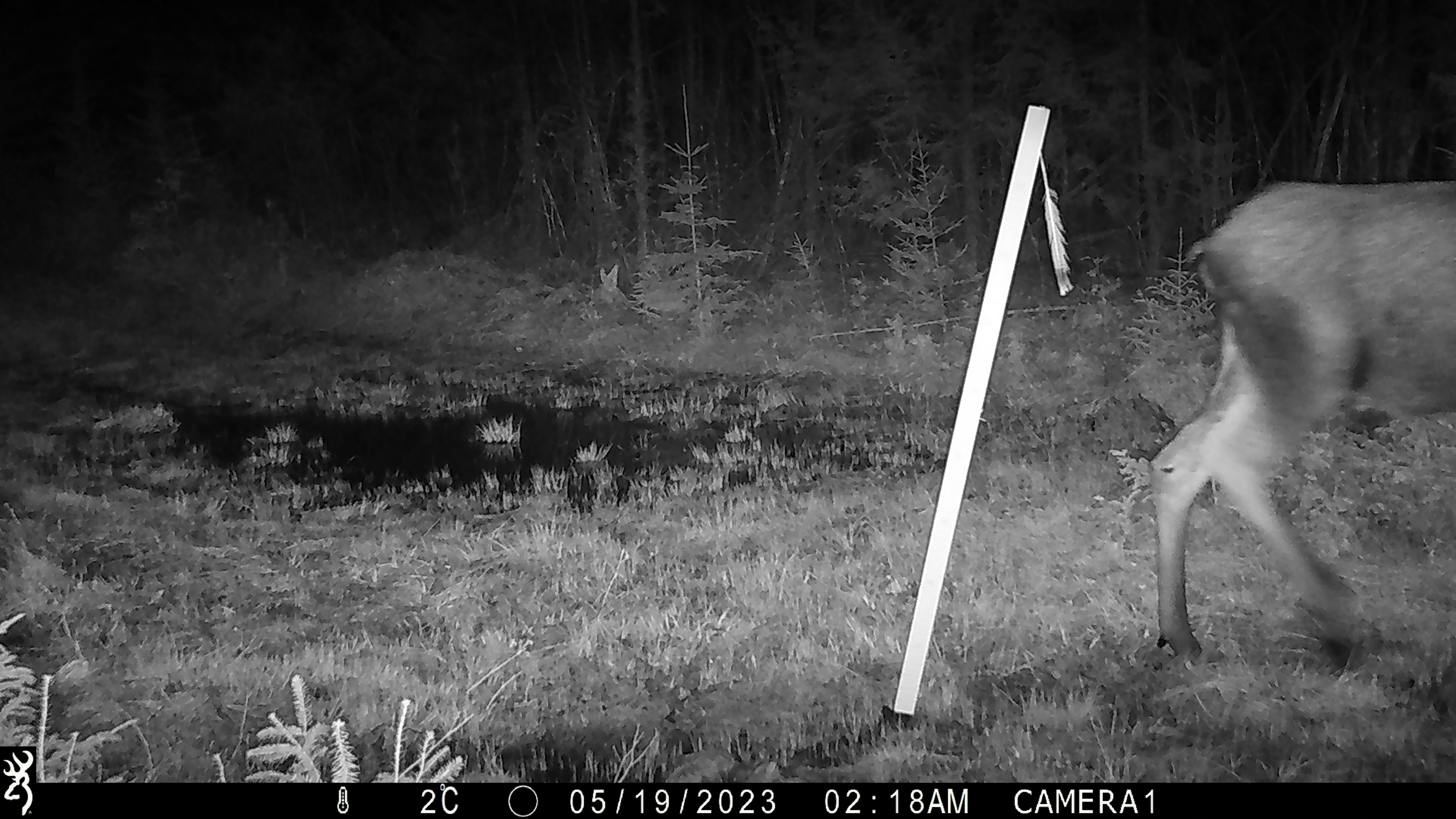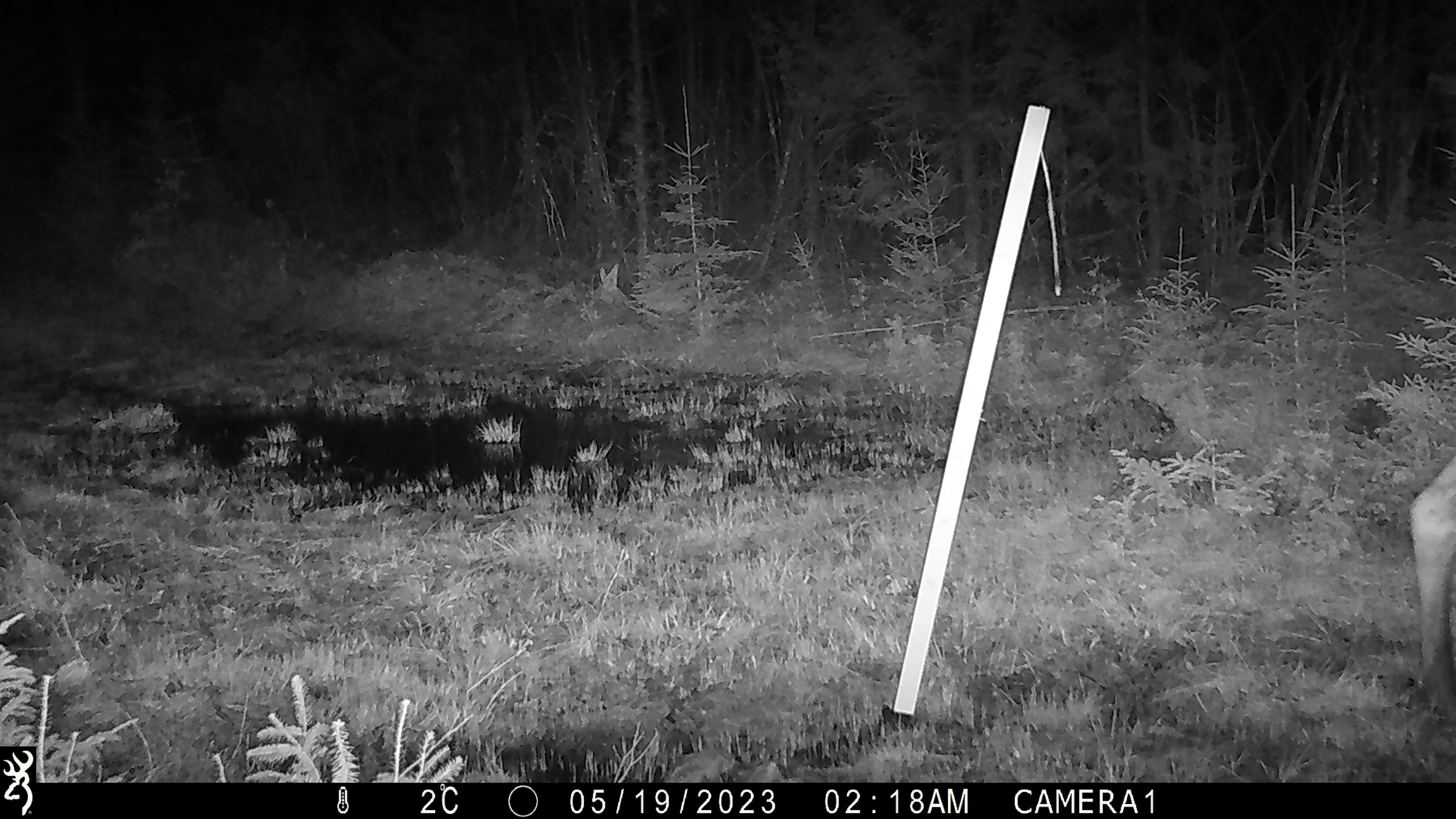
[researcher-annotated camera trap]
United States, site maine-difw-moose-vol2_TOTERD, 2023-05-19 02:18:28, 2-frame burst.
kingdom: Animalia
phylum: Chordata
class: Mammalia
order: Artiodactyla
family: Cervidae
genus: Alces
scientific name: Alces alces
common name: moose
Moose (Alces alces).